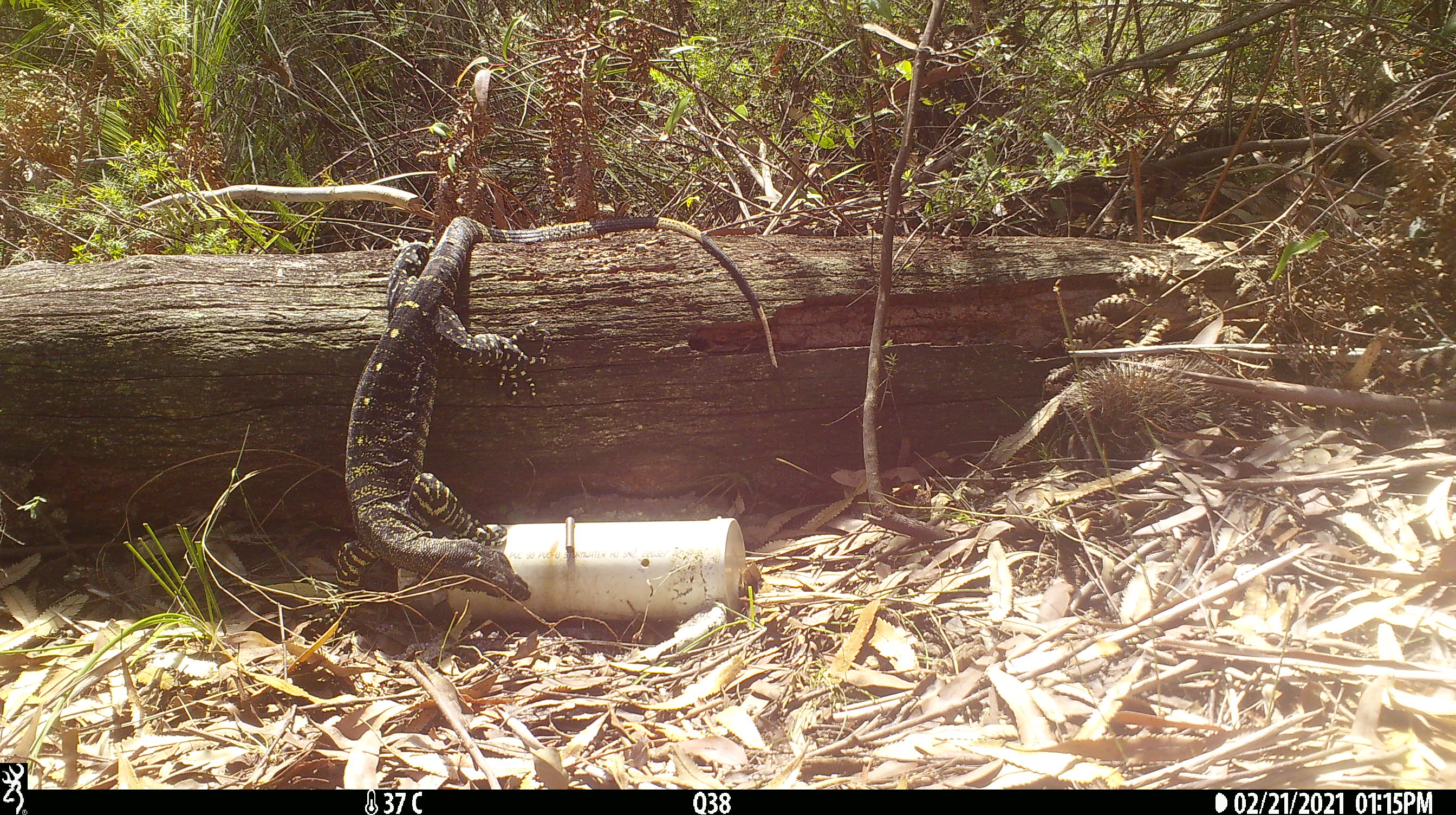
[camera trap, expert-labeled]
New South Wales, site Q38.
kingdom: Animalia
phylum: Chordata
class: Reptilia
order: Squamata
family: Varanidae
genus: Varanus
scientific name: Varanus varius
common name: lace monitor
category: goanna